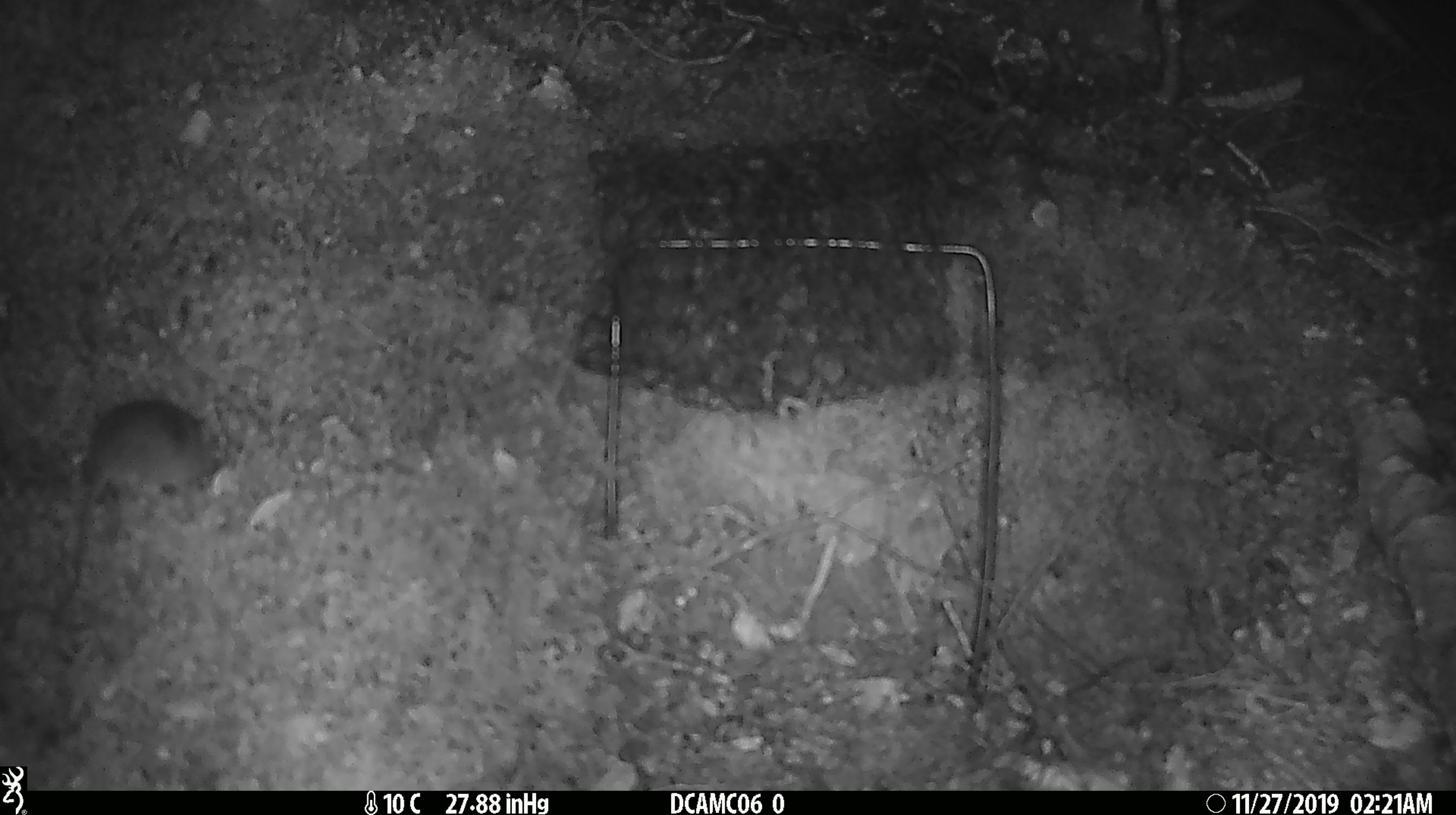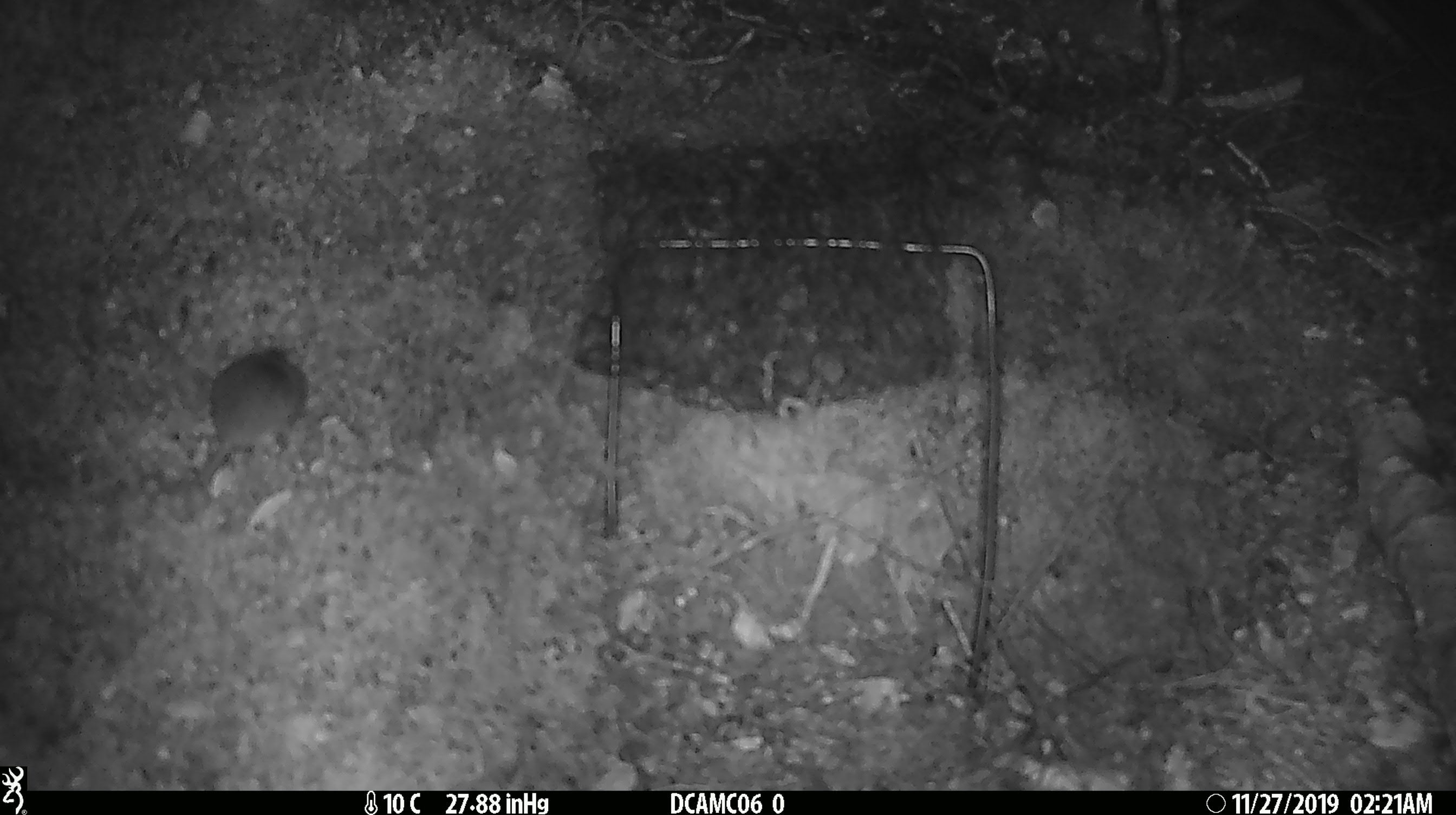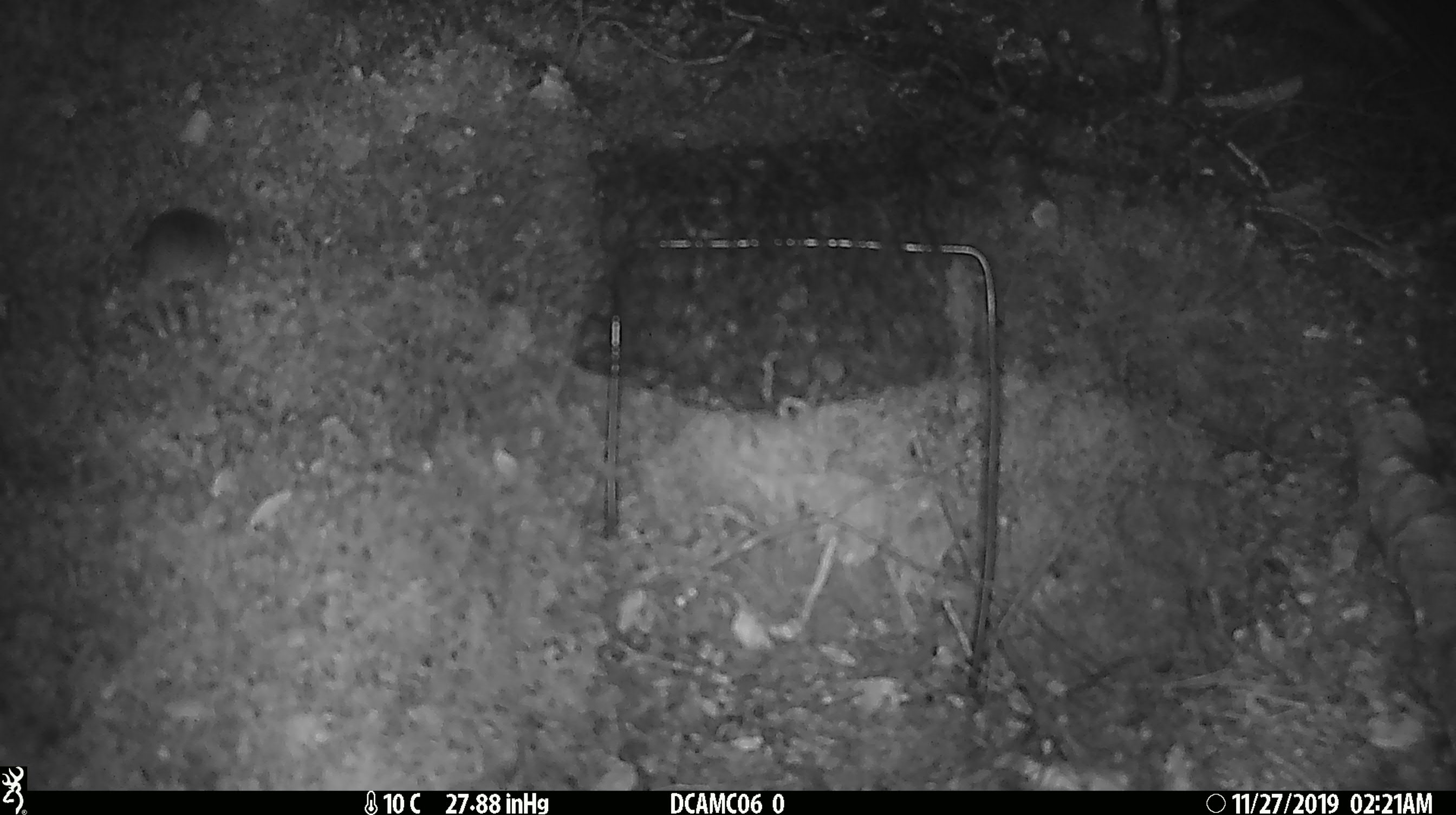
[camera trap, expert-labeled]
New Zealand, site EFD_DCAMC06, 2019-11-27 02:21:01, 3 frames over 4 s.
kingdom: Animalia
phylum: Chordata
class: Mammalia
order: Rodentia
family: Muridae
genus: Mus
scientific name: Mus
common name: mouse